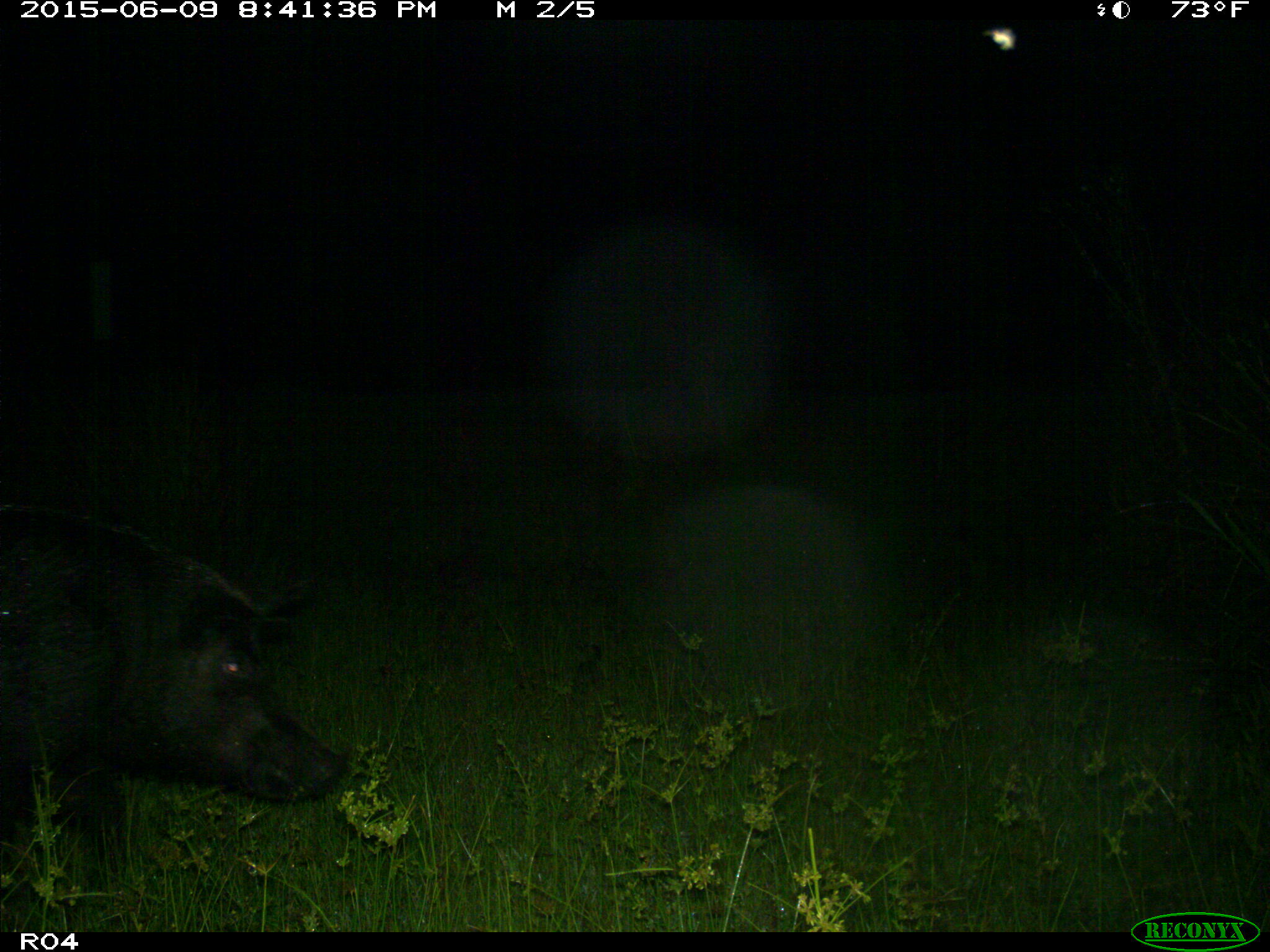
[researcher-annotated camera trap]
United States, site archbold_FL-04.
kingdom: Animalia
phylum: Chordata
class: Mammalia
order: Artiodactyla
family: Suidae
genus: Sus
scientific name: Sus scrofa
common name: wild boar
Sus scrofa (wild boar).